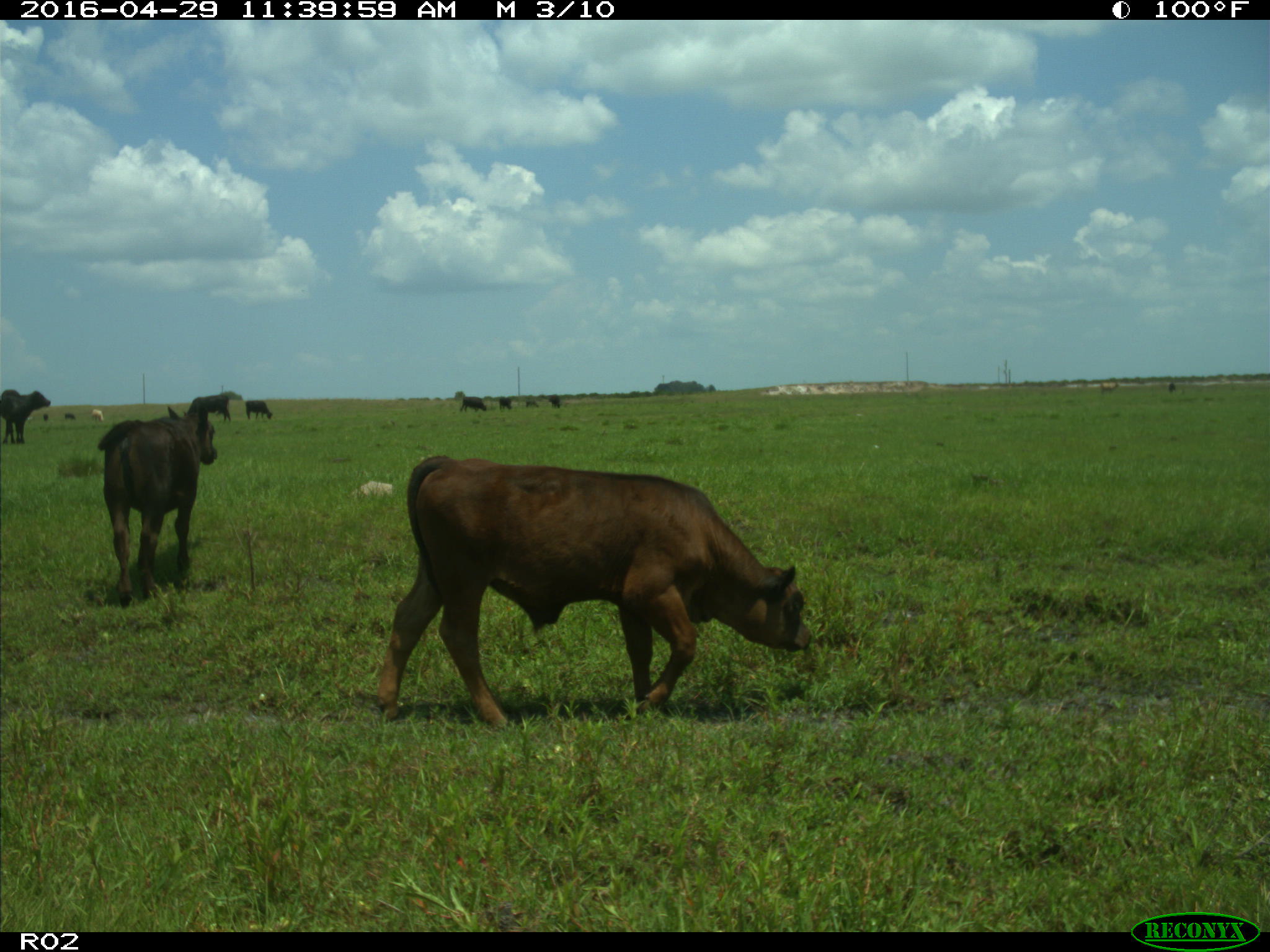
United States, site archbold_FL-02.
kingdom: Animalia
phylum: Chordata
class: Mammalia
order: Artiodactyla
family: Bovidae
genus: Bos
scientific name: Bos taurus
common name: domestic cow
Bos taurus (domestic cow).